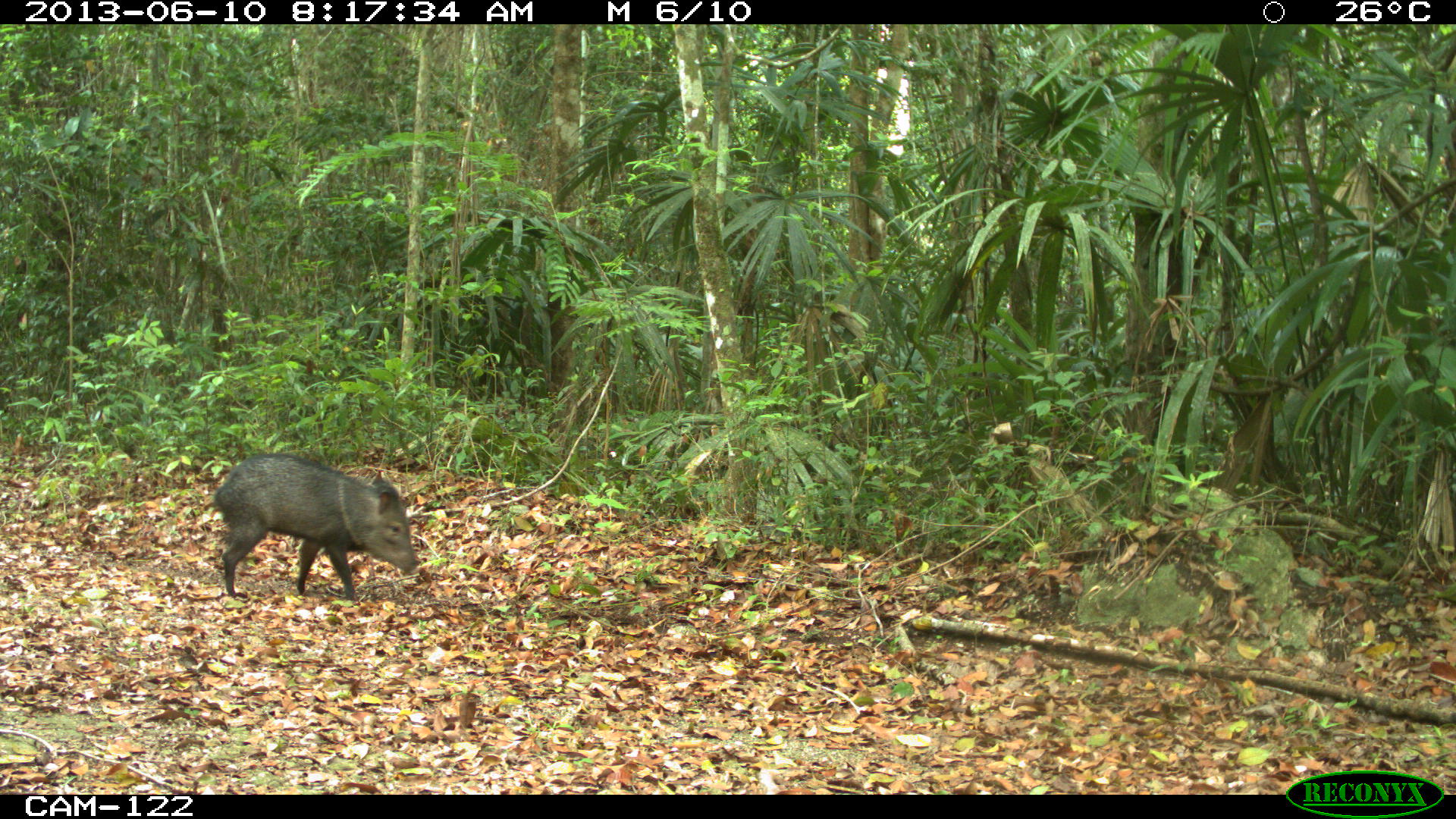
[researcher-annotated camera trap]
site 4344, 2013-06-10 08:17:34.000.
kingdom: Animalia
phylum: Chordata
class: Mammalia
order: Artiodactyla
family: Tayassuidae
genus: Pecari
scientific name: Pecari tajacu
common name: collared peccary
Pecari tajacu (collared peccary), count 1.